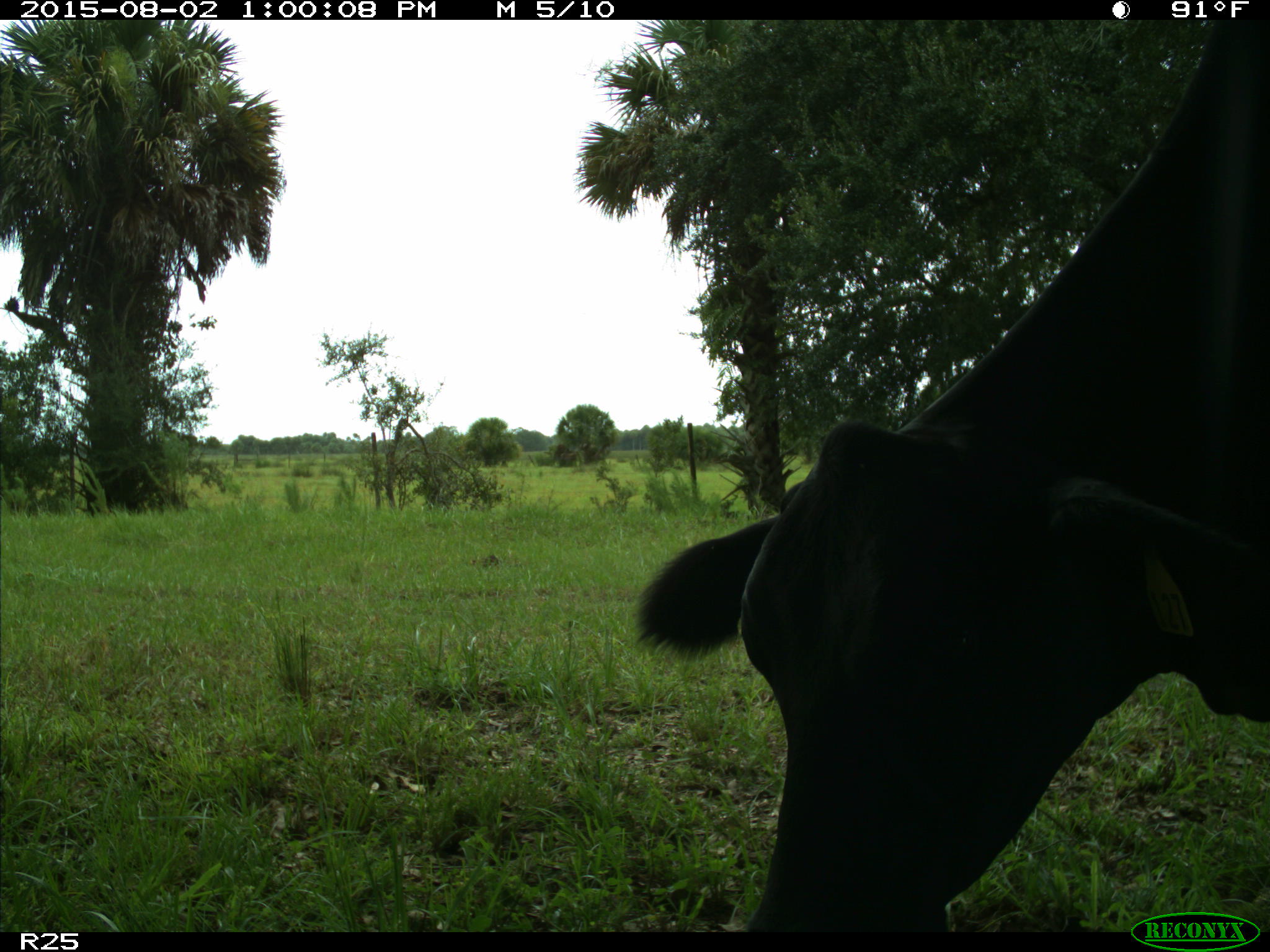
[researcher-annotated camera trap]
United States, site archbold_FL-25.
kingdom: Animalia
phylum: Chordata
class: Mammalia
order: Artiodactyla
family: Bovidae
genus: Bos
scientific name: Bos taurus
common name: domestic cow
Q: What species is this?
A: Bos taurus (domestic cow).